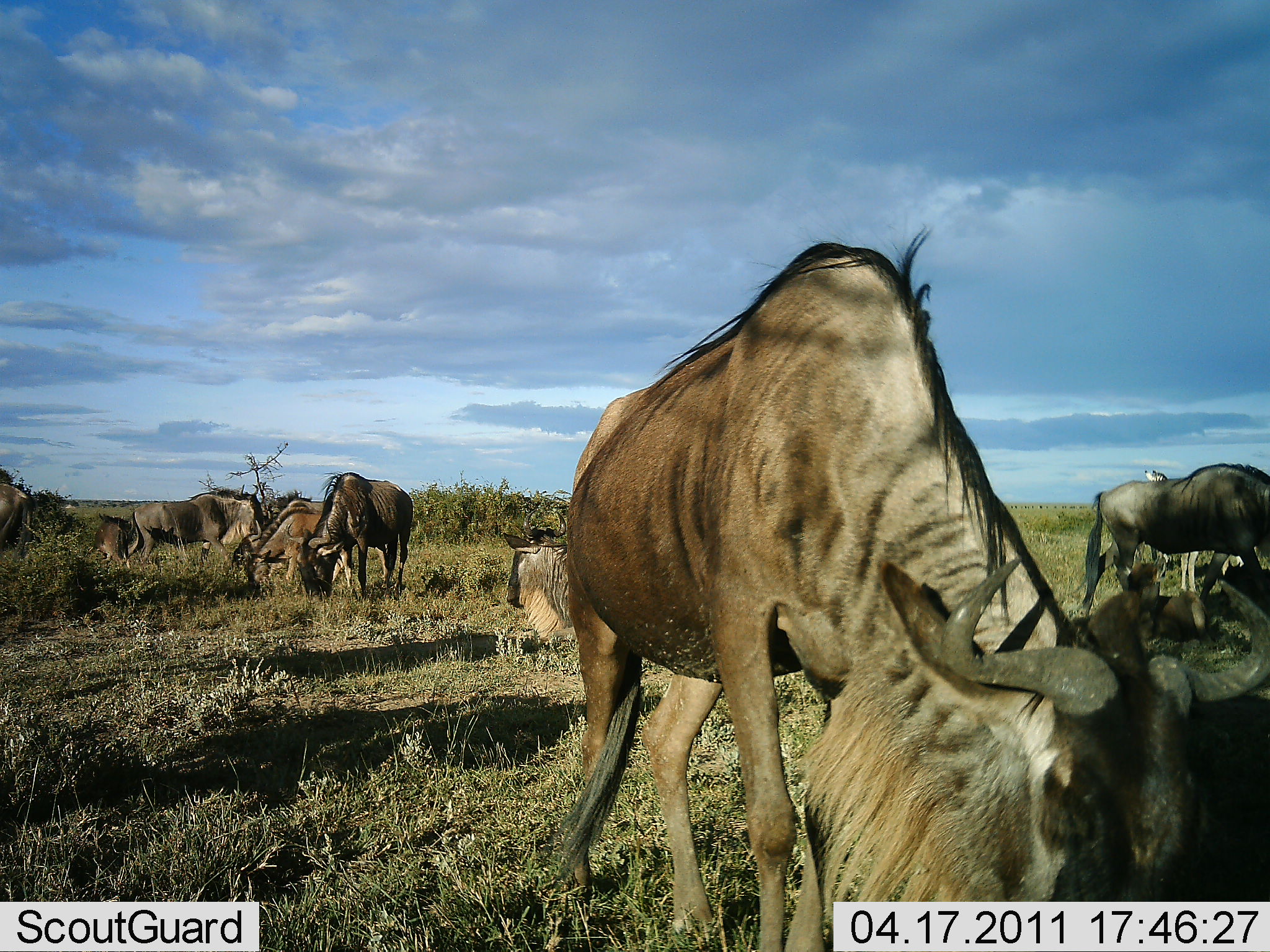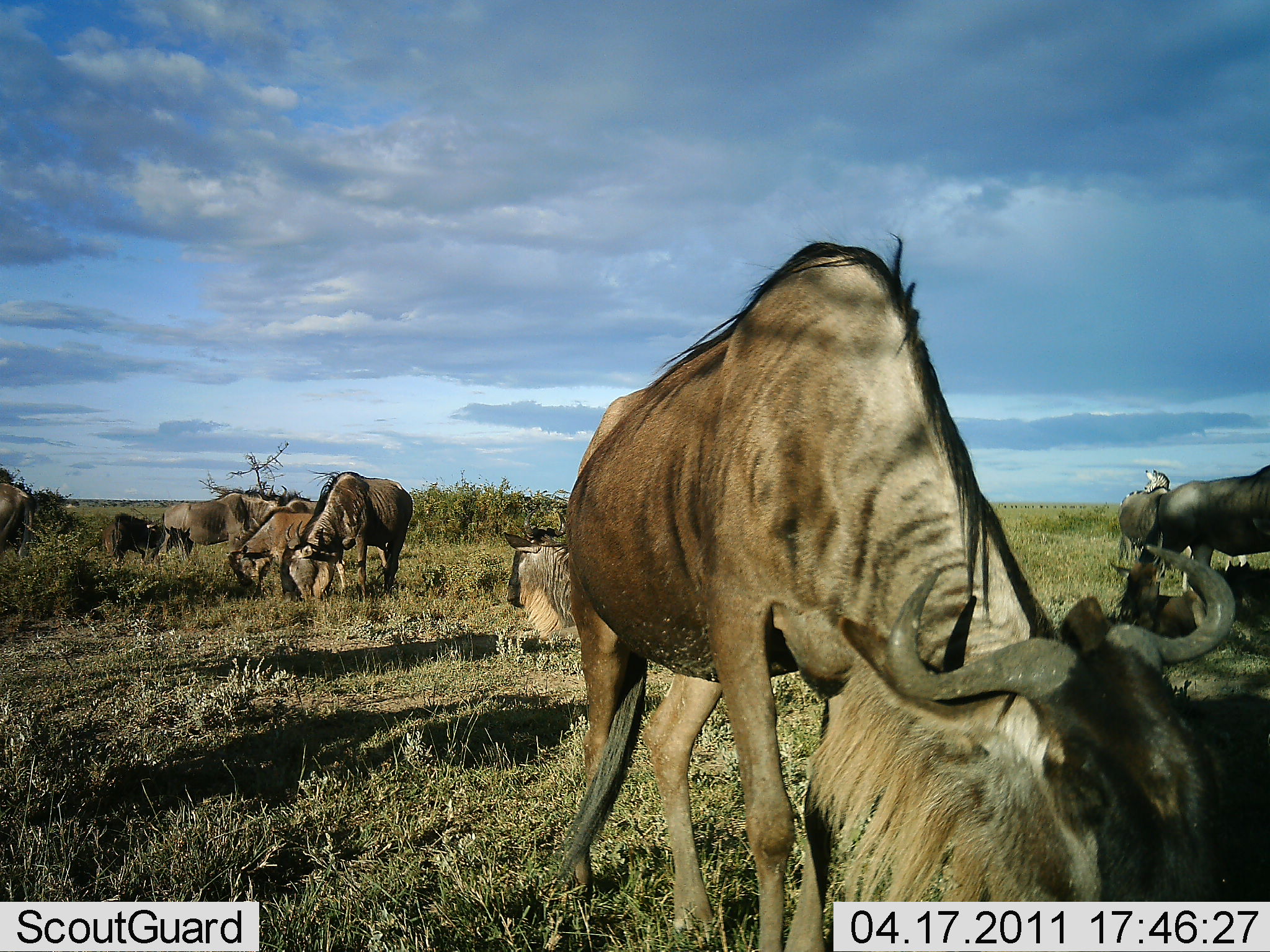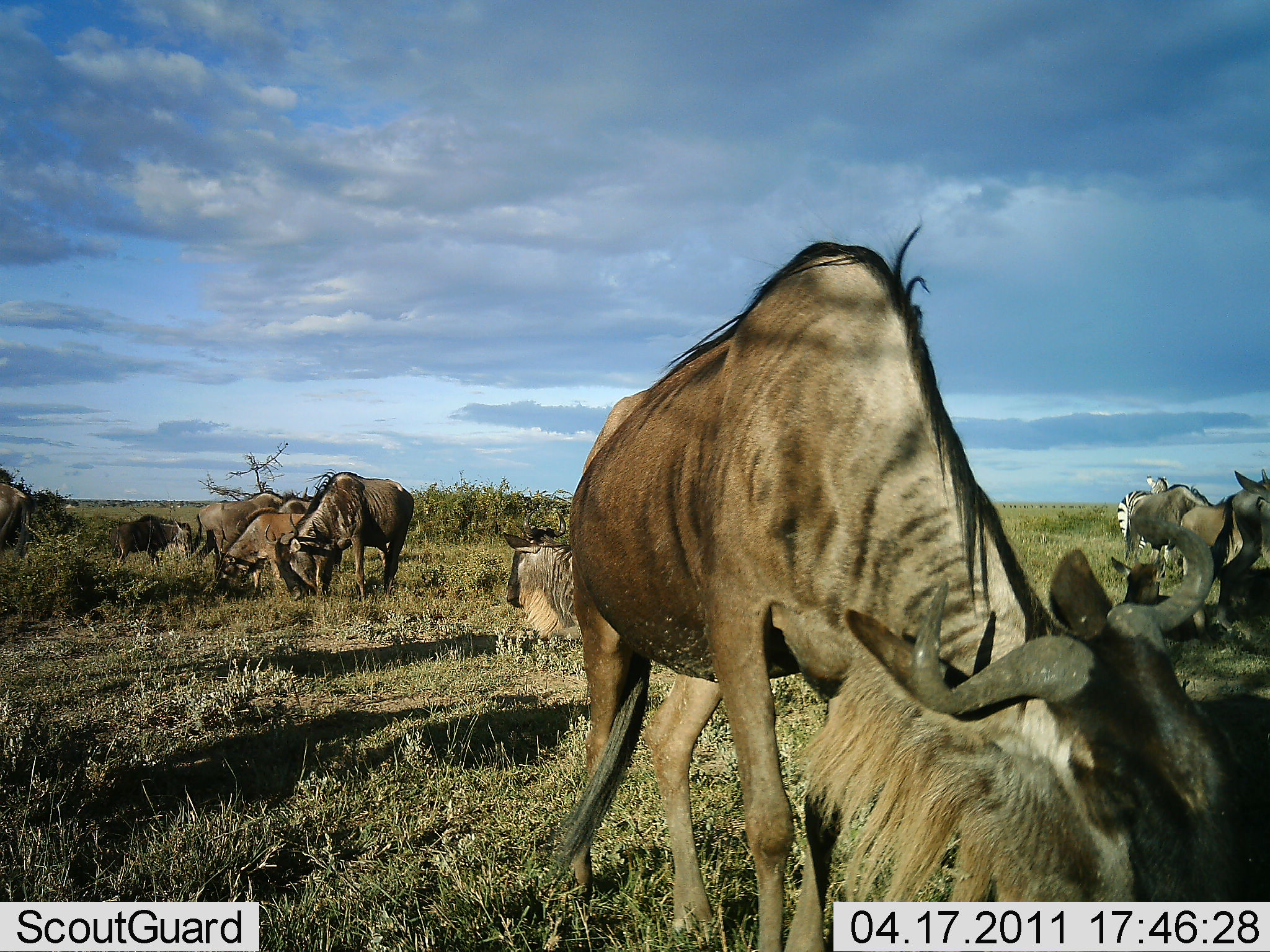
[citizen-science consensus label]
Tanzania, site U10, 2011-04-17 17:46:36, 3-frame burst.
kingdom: Animalia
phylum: Chordata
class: Mammalia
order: Artiodactyla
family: Bovidae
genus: Connochaetes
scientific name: Connochaetes taurinus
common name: blue wildebeest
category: wildebeest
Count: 10.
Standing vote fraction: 50%.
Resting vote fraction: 50%.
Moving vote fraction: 28%.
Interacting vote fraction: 0%.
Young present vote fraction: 22%.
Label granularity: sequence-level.